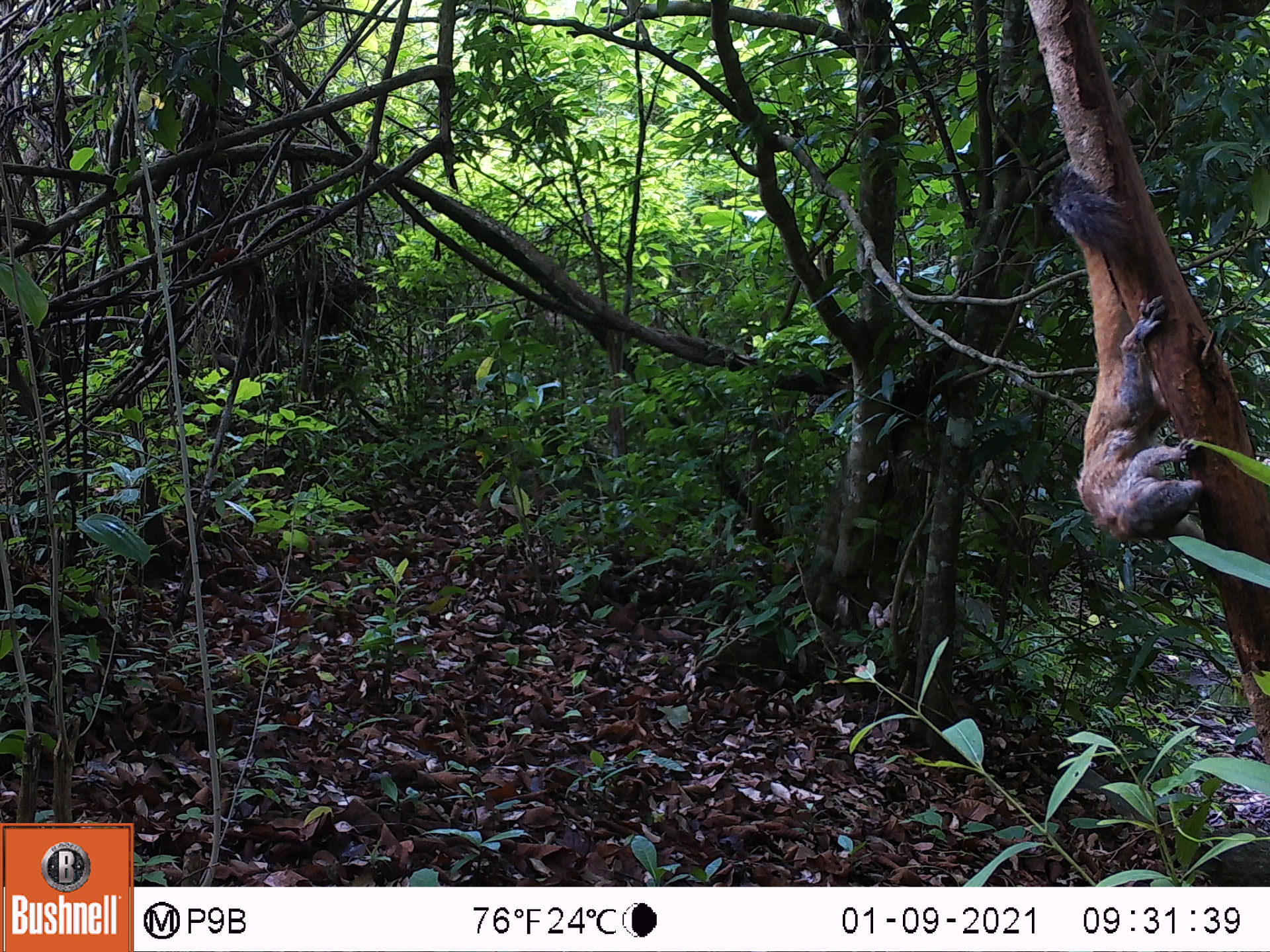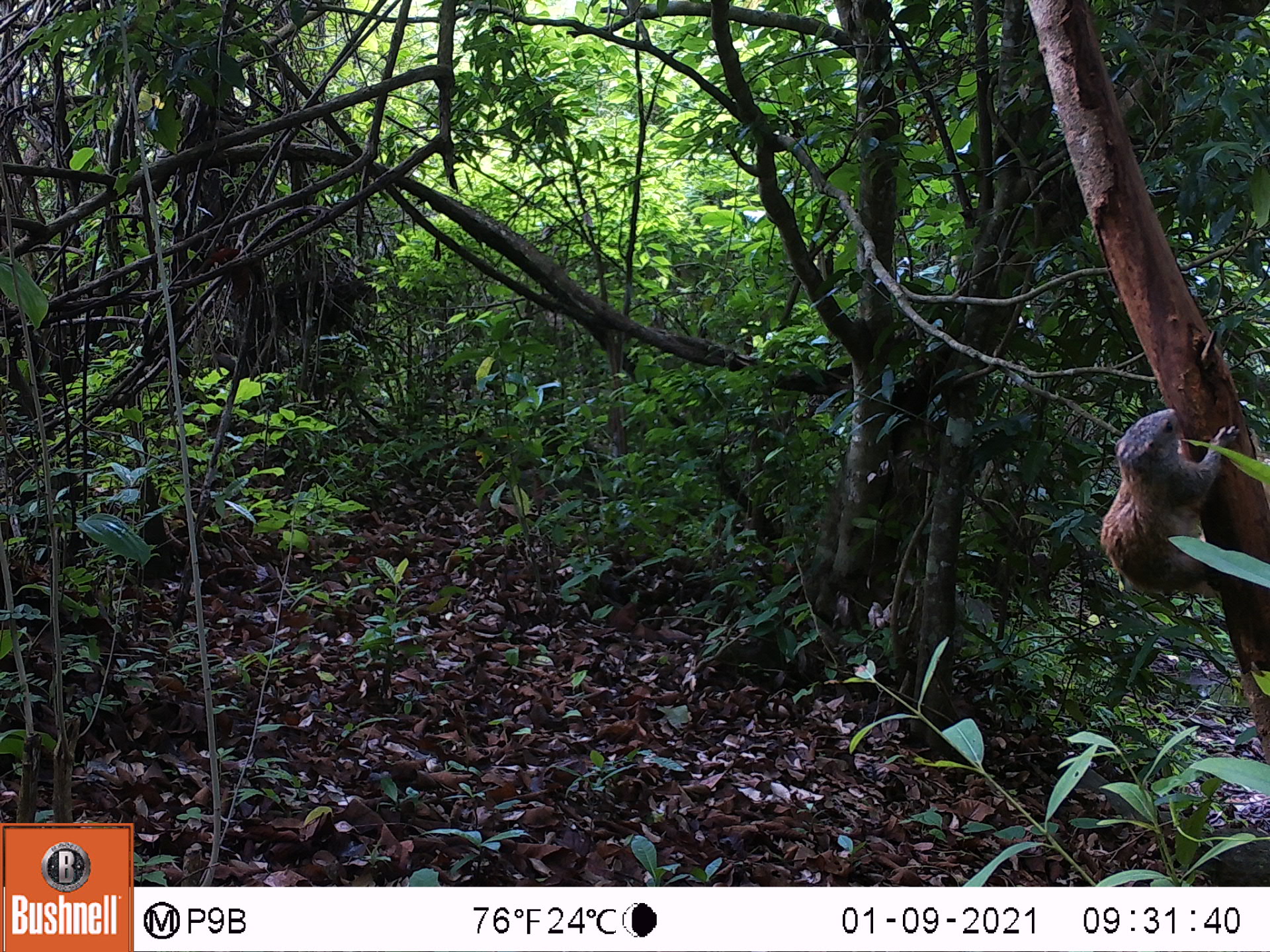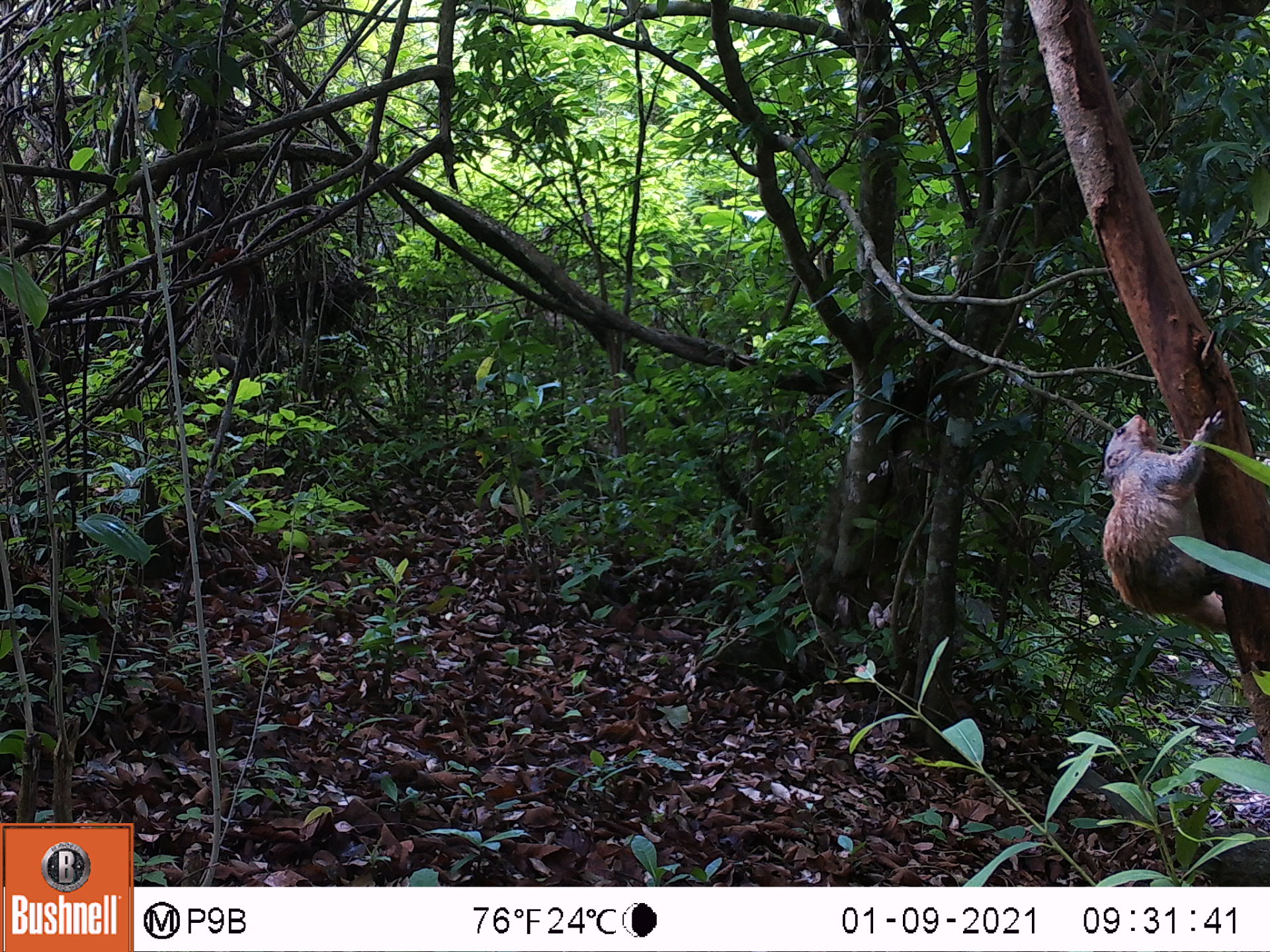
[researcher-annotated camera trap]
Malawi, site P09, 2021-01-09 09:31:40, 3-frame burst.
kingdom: Animalia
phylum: Chordata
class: Mammalia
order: Rodentia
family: Sciuridae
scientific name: Sciuridae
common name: squirrel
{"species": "squirrel (Sciuridae)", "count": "1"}